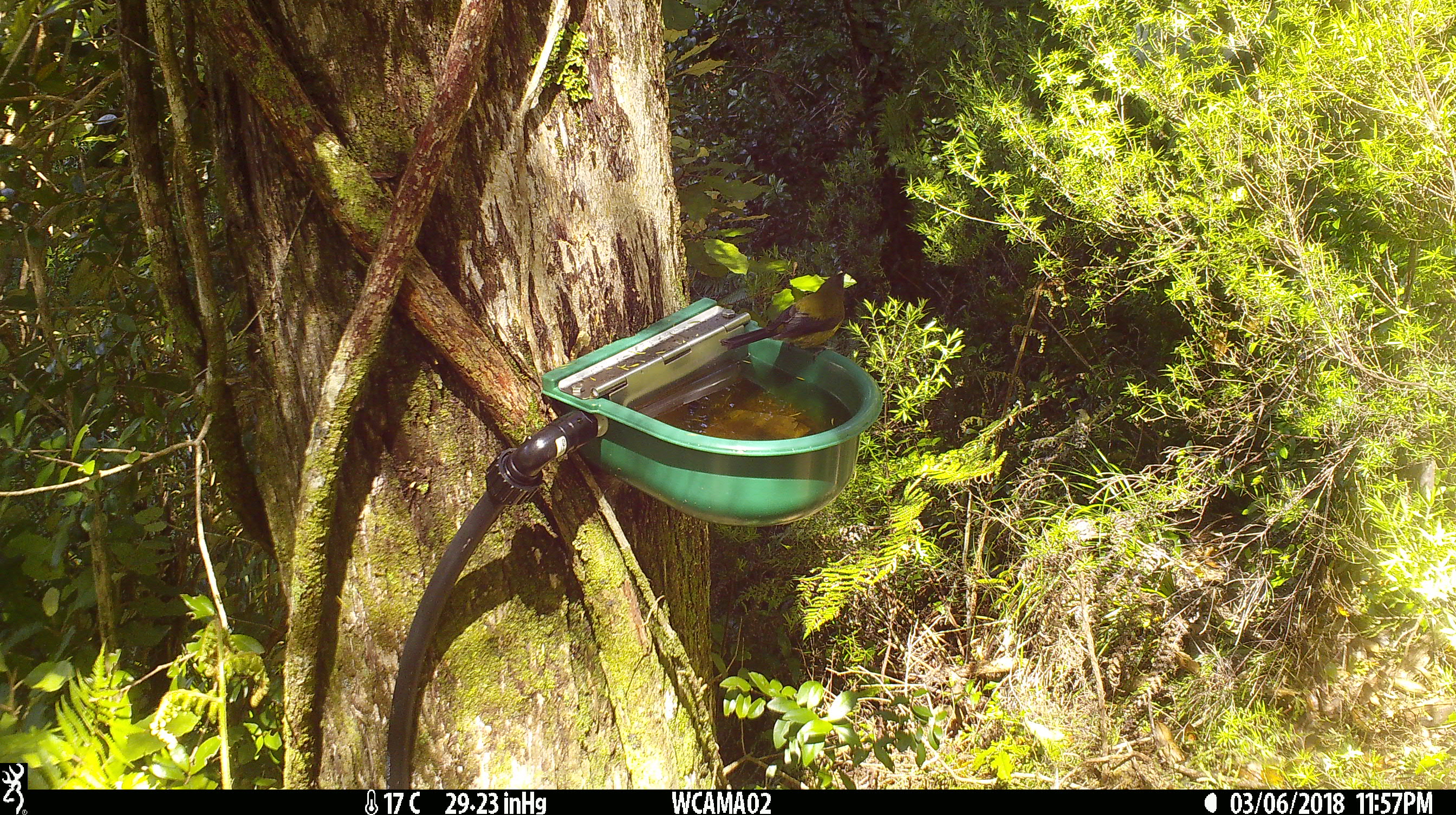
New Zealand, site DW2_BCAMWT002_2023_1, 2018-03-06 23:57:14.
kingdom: Animalia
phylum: Chordata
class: Aves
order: Passeriformes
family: Meliphagidae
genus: Anthornis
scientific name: Anthornis melanura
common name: new zealand bellbird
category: bellbird